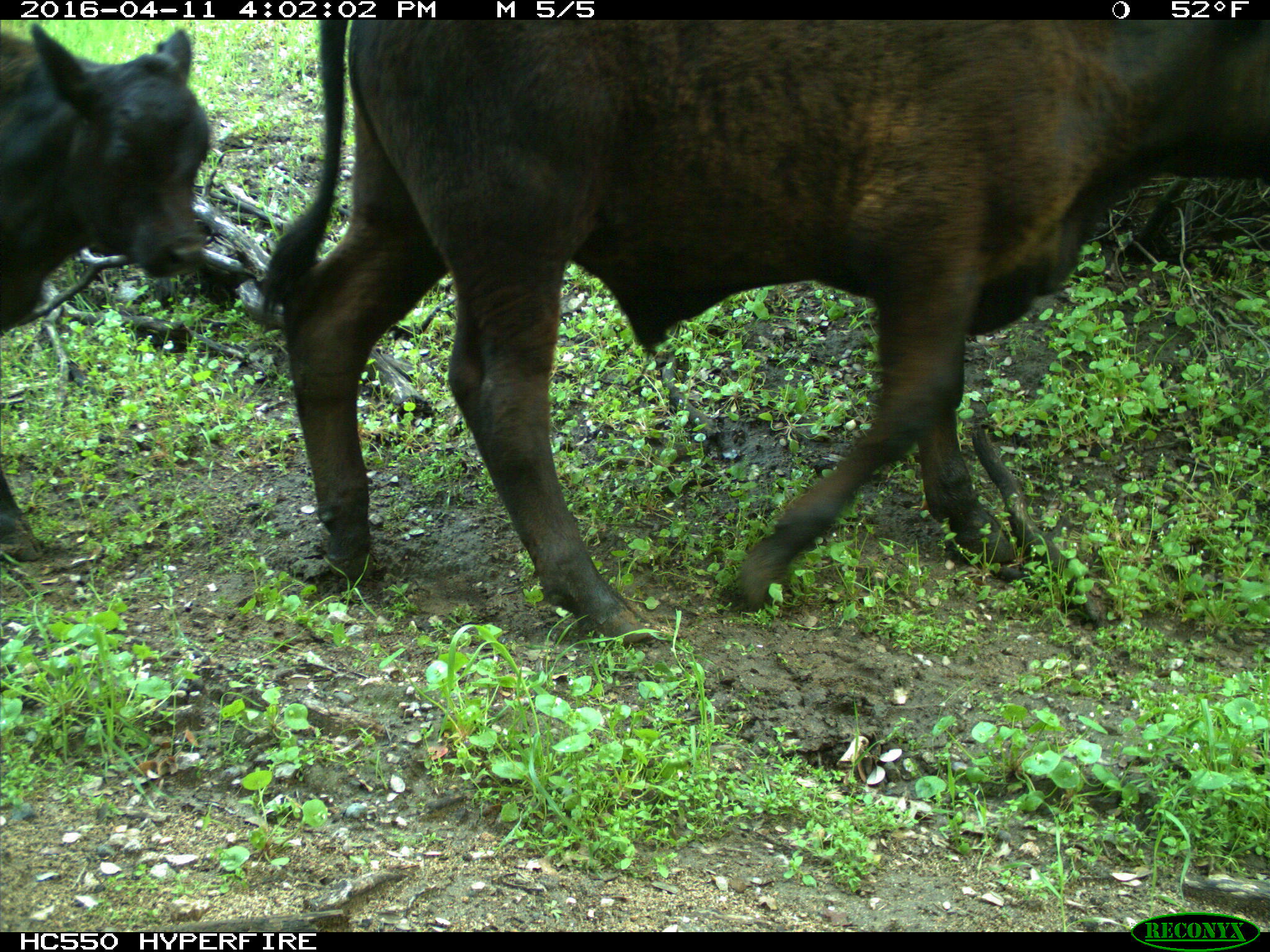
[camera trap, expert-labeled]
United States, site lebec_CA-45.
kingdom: Animalia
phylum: Chordata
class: Mammalia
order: Artiodactyla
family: Bovidae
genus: Bos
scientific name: Bos taurus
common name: domestic cow